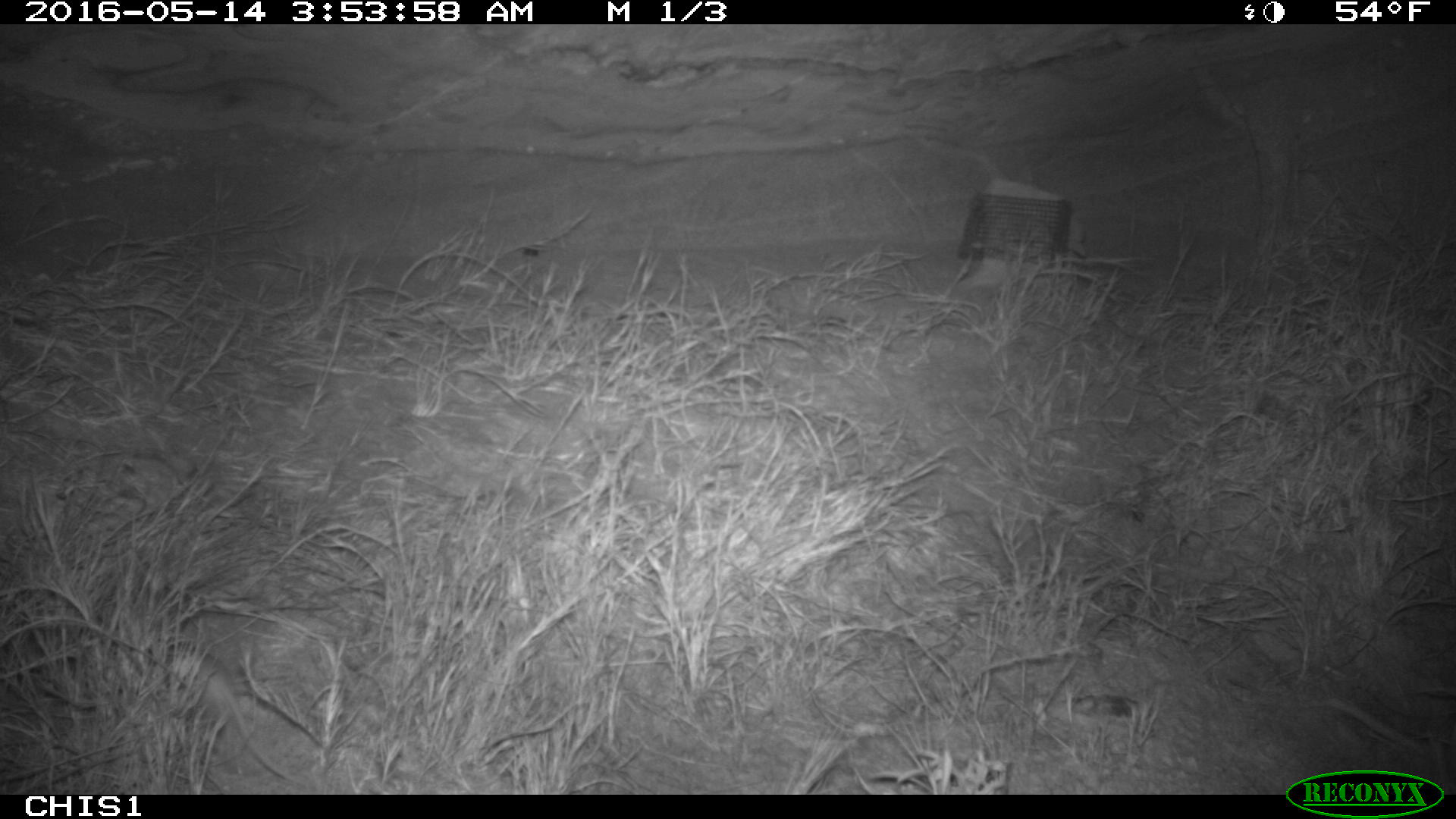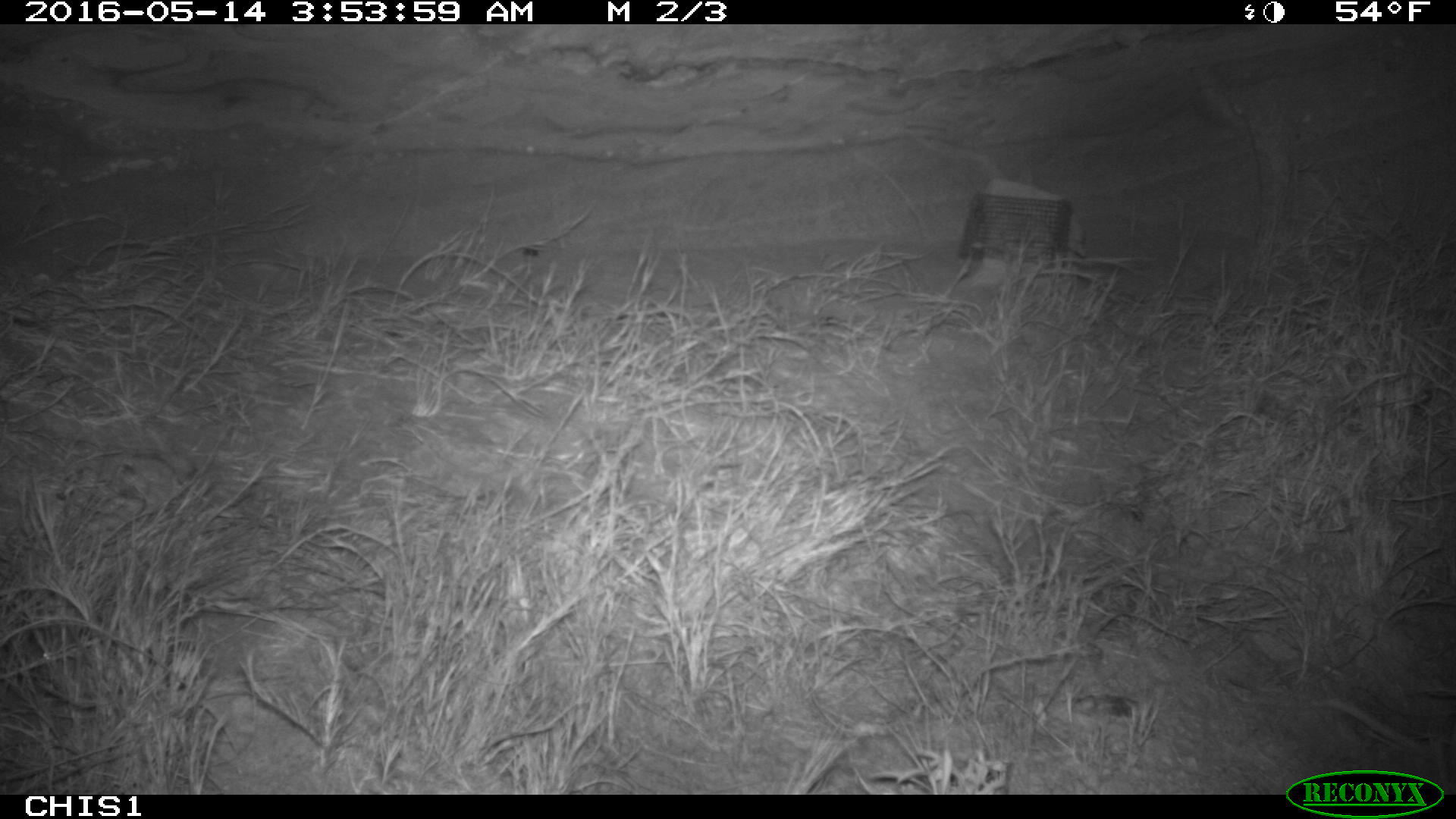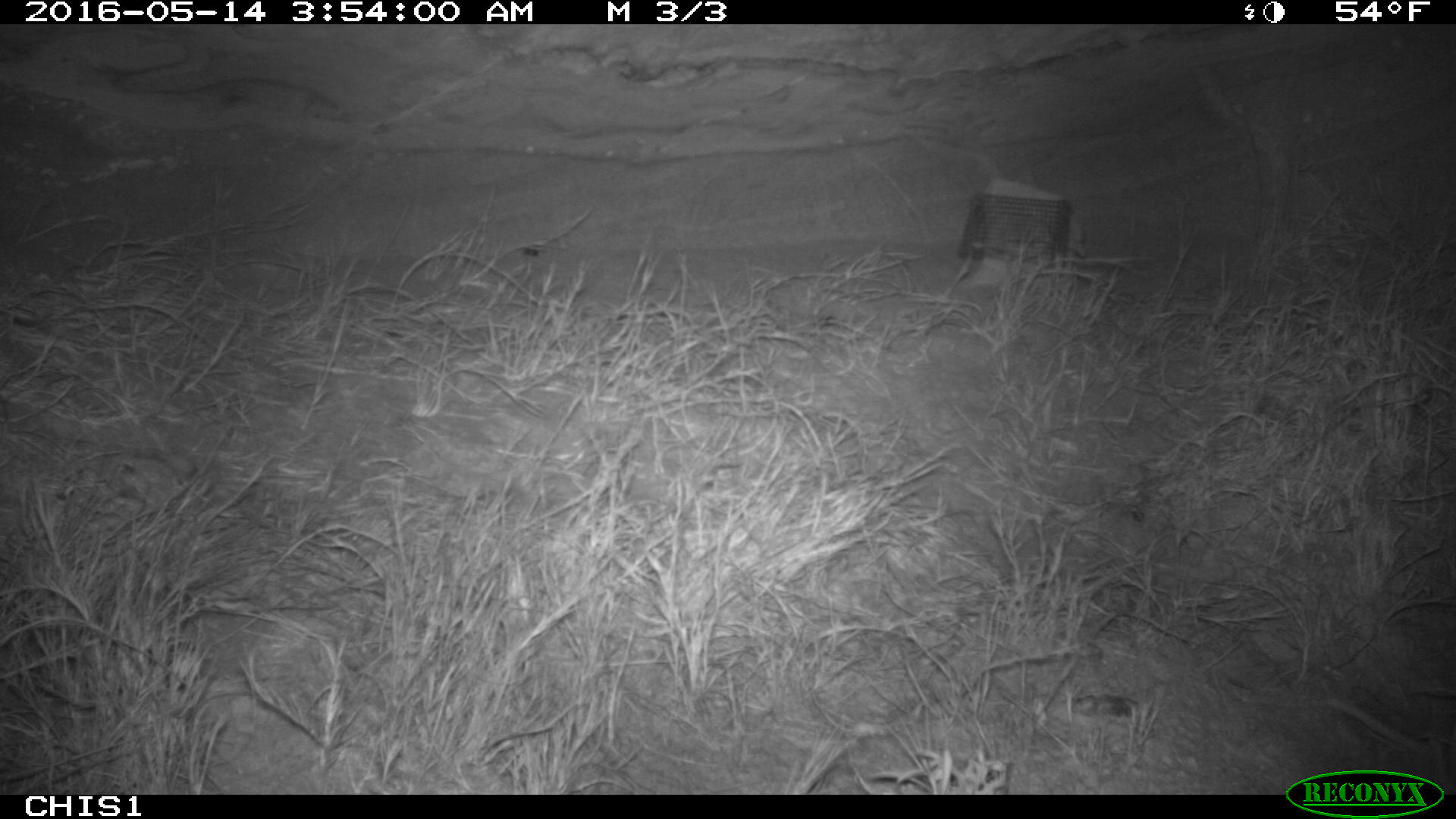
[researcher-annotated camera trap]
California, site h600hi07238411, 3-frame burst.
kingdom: Animalia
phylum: Chordata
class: Mammalia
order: Rodentia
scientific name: Rodentia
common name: rodent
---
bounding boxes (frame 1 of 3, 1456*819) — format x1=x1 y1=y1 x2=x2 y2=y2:
rodent: x1=189 y1=647 x2=295 y2=783